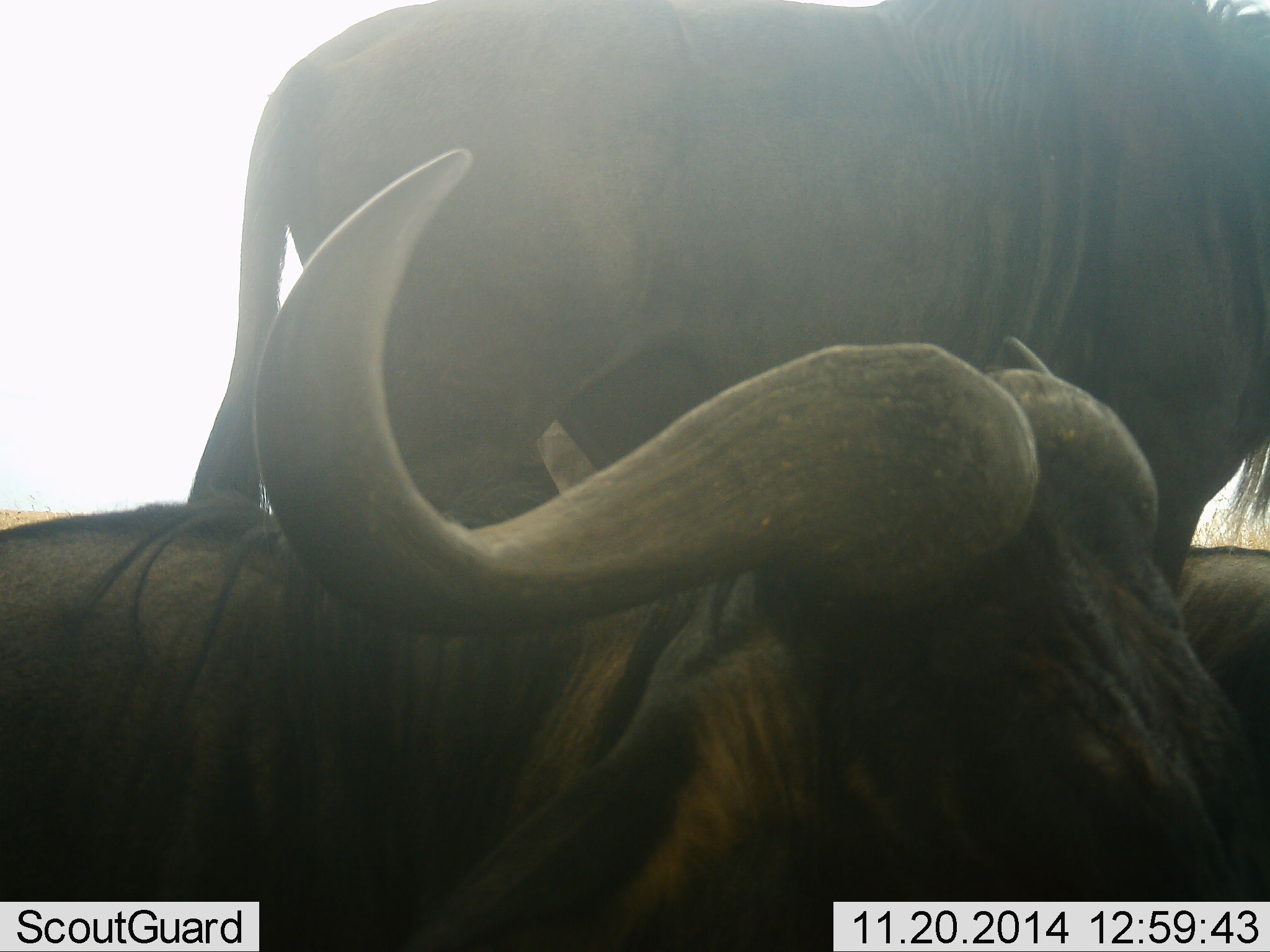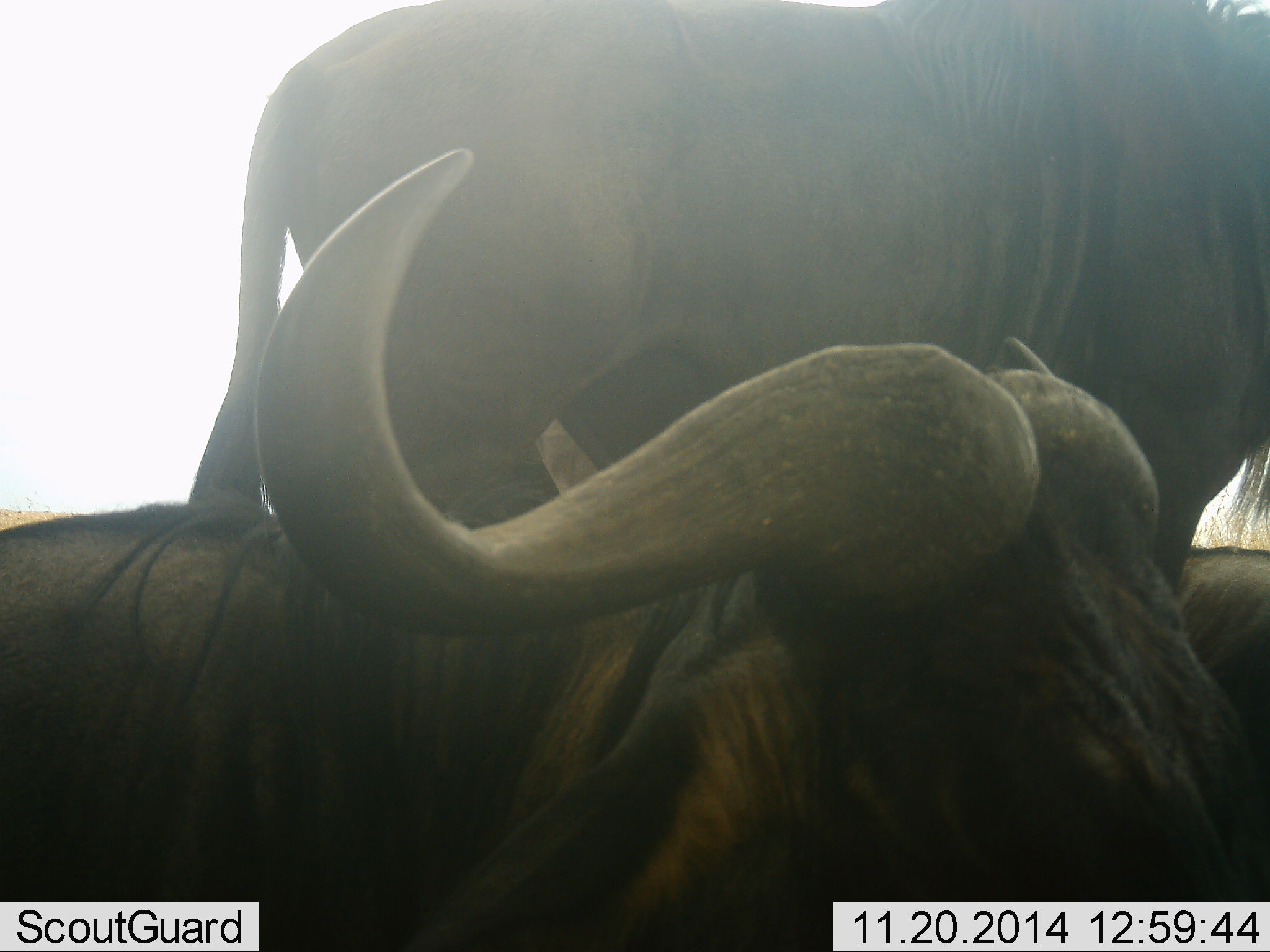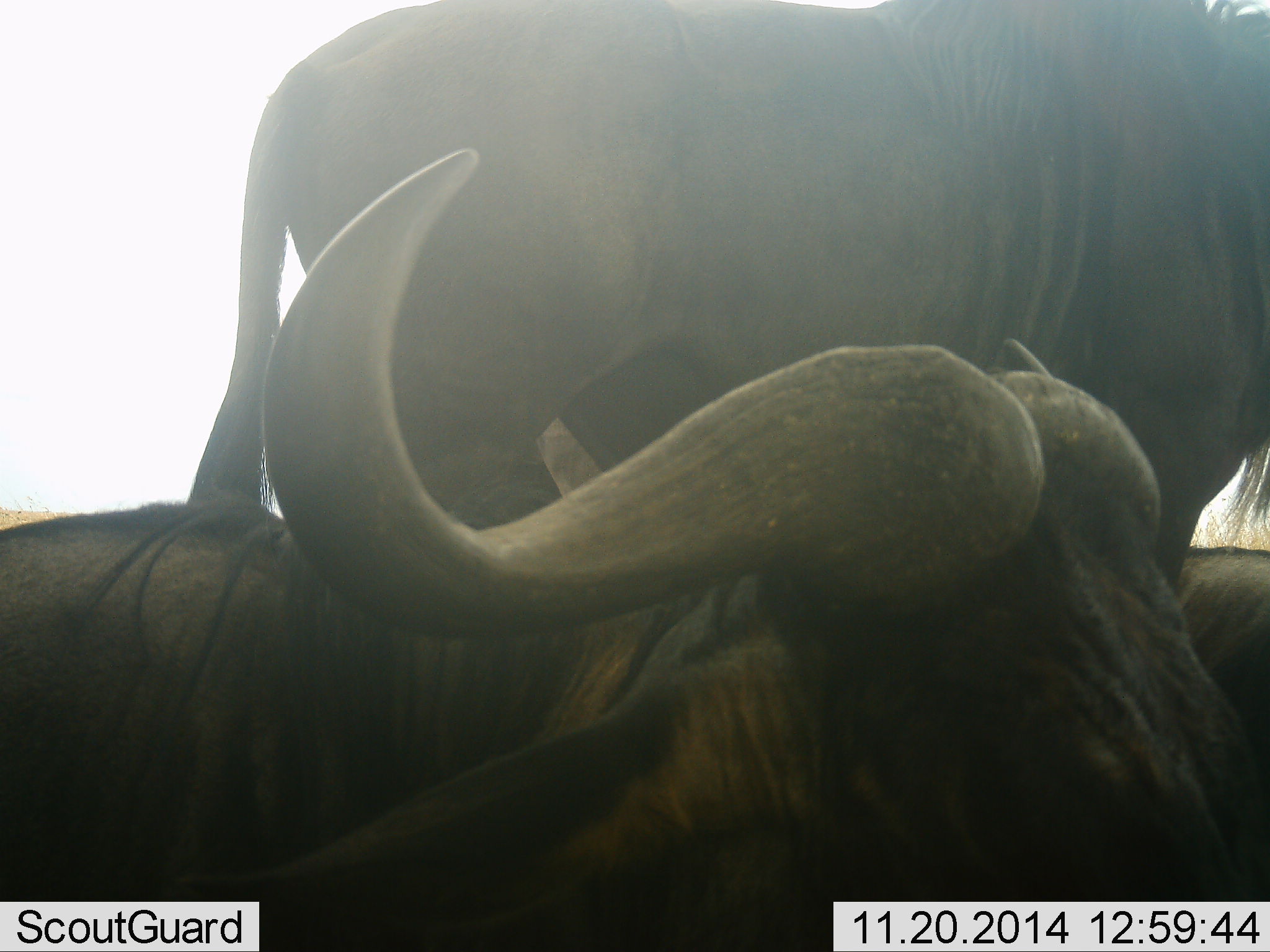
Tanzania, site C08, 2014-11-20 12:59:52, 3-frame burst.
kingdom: Animalia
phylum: Chordata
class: Mammalia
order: Artiodactyla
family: Bovidae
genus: Connochaetes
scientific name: Connochaetes taurinus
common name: blue wildebeest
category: wildebeest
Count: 2.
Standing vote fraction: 100%.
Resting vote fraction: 80%.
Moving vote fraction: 0%.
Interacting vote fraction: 0%.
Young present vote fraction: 0%.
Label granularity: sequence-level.